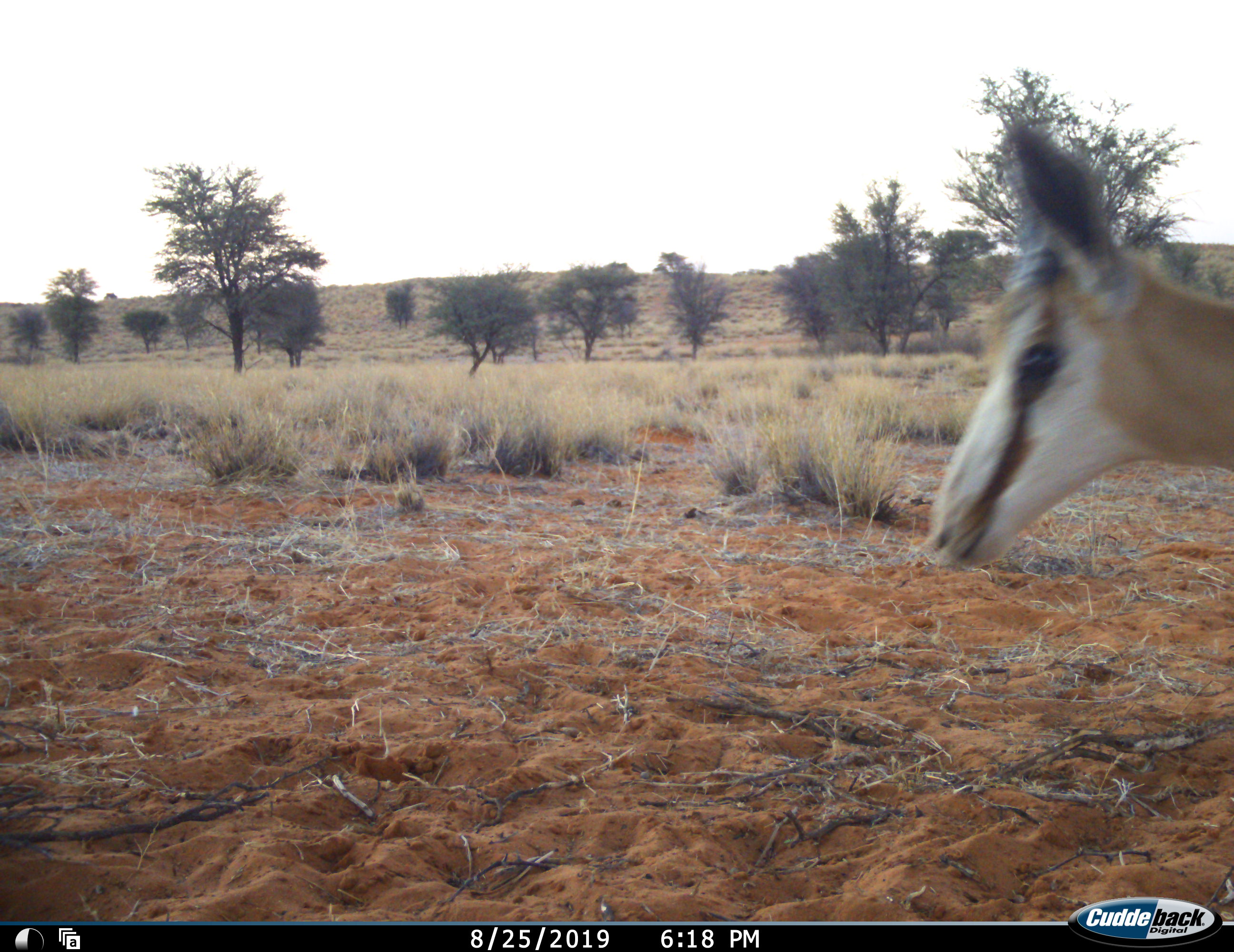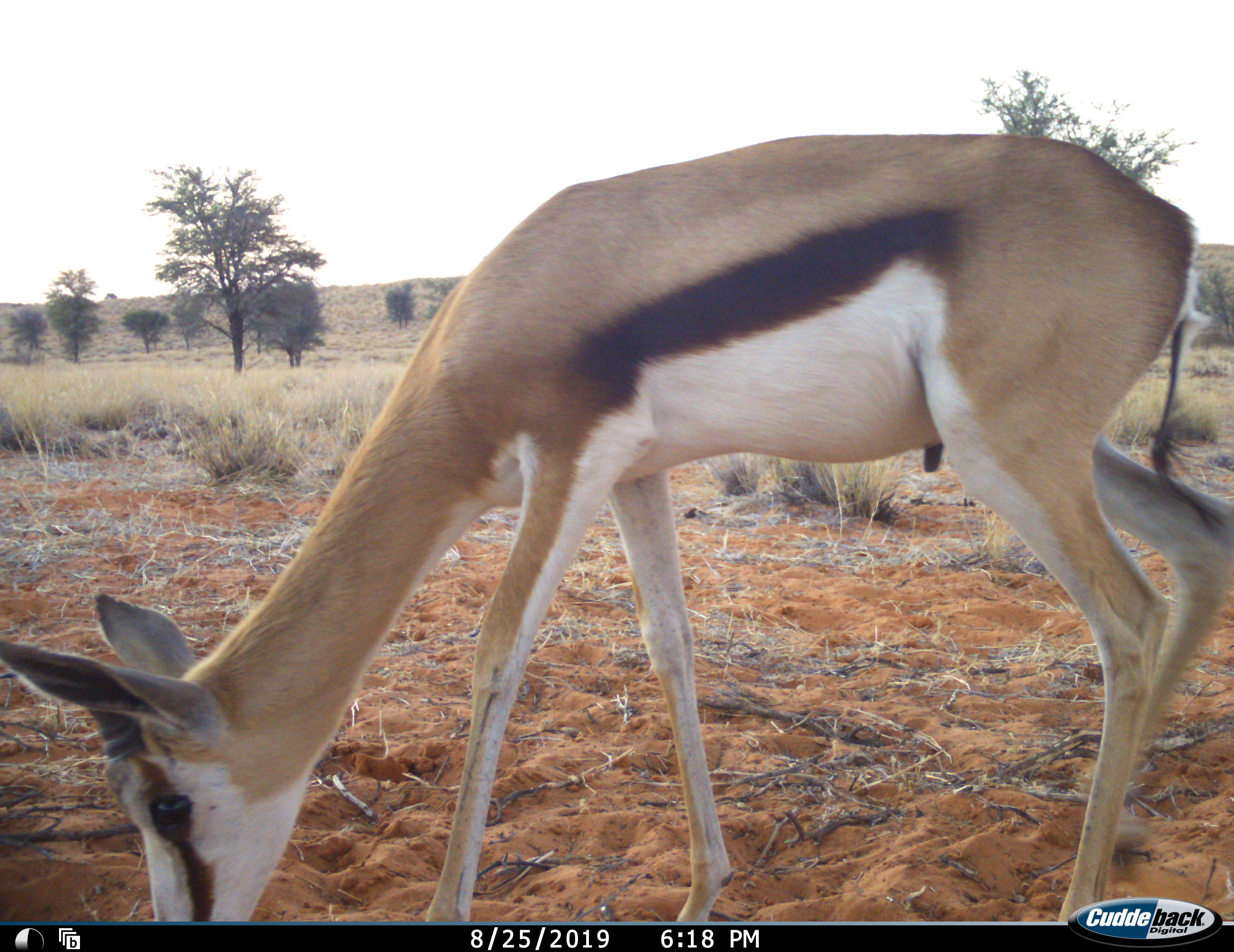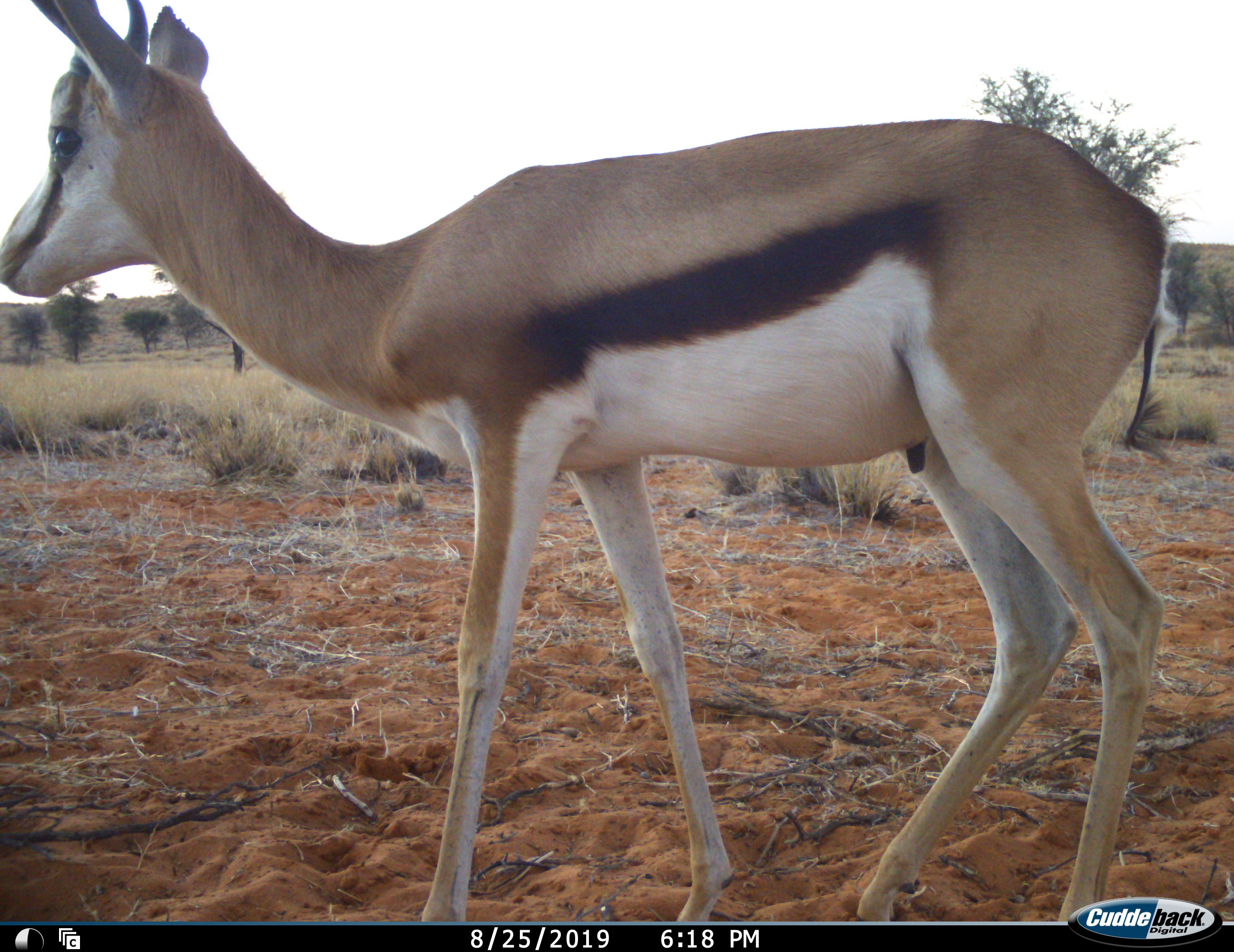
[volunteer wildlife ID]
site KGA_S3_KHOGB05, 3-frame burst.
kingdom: Animalia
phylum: Chordata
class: Mammalia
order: Artiodactyla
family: Bovidae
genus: Antidorcas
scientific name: Antidorcas marsupialis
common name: springbok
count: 1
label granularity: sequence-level